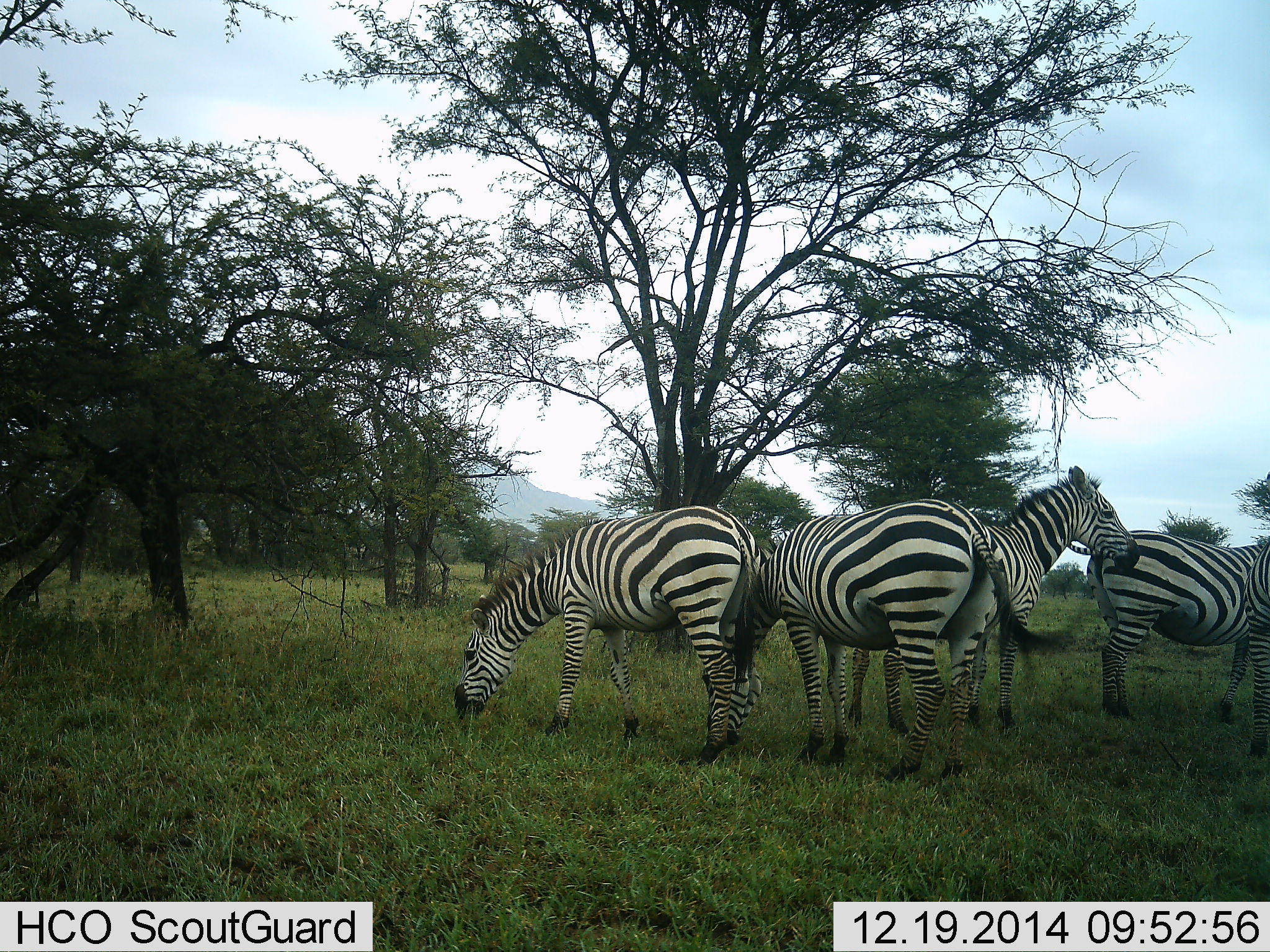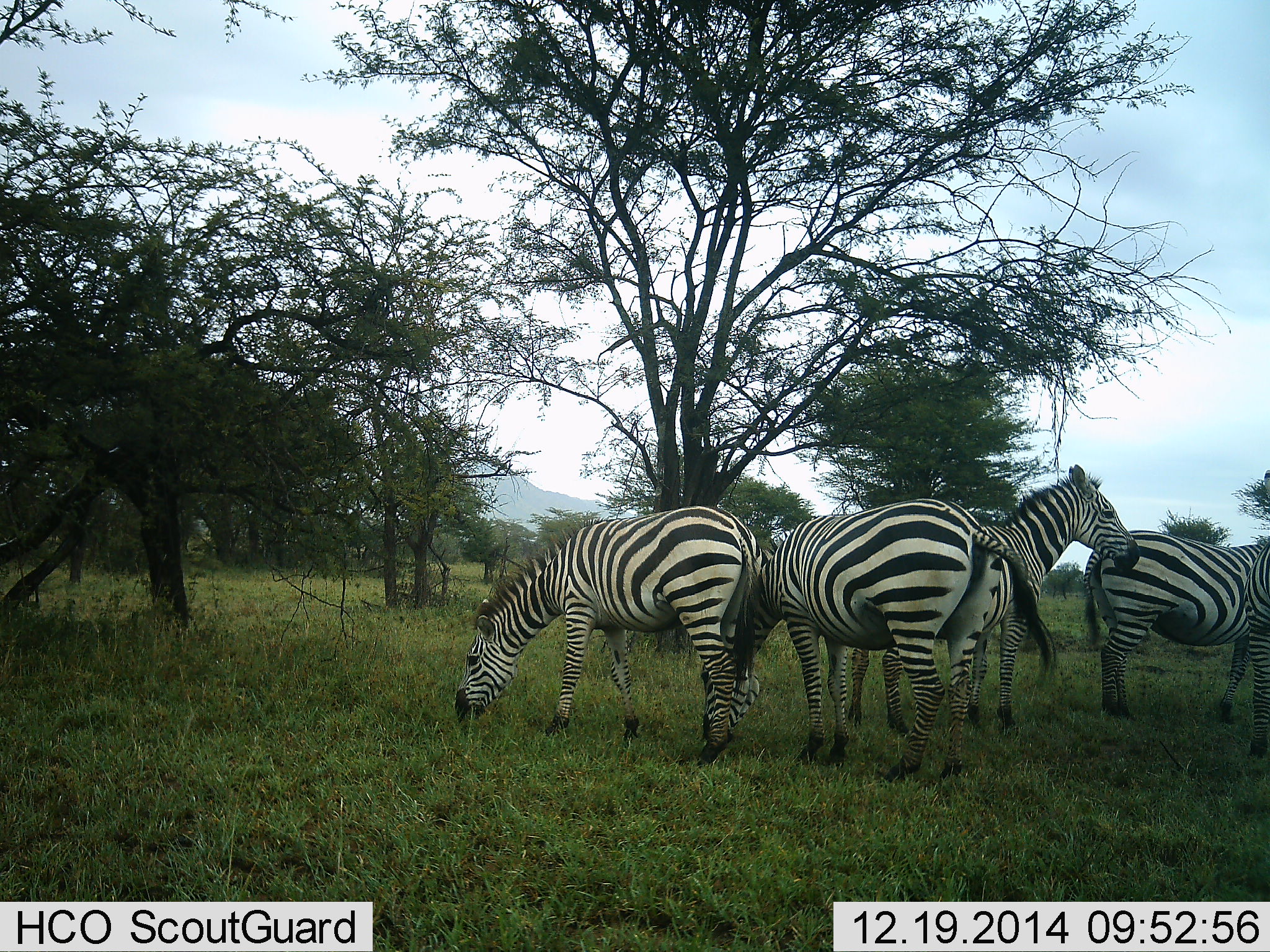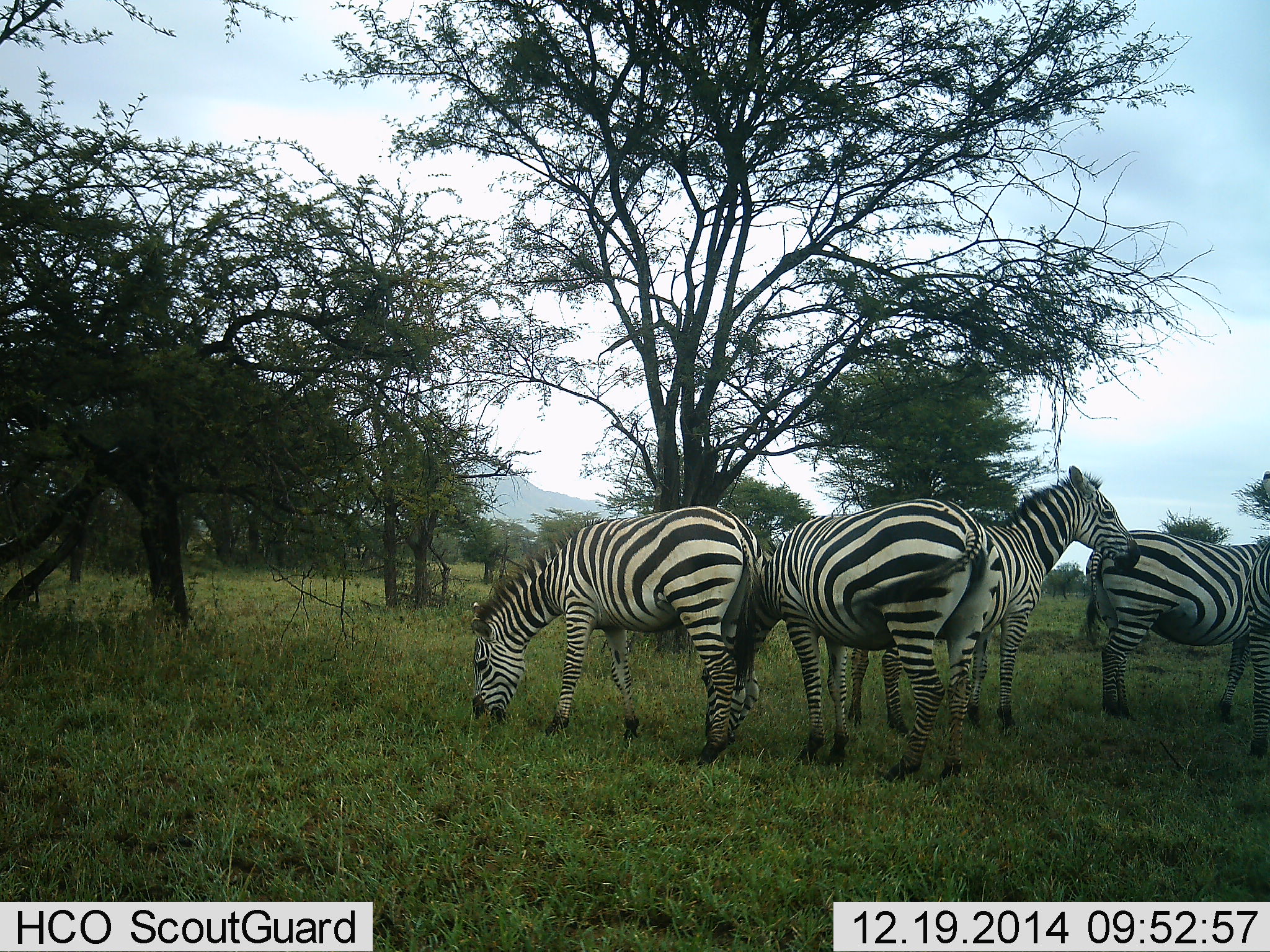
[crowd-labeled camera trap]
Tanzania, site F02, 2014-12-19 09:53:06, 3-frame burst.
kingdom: Animalia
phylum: Chordata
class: Mammalia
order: Perissodactyla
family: Equidae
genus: Equus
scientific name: Equus quagga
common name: plains zebra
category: zebra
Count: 4.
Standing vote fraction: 70%.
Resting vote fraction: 0%.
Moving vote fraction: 20%.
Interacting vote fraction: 0%.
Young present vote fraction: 0%.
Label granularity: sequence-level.